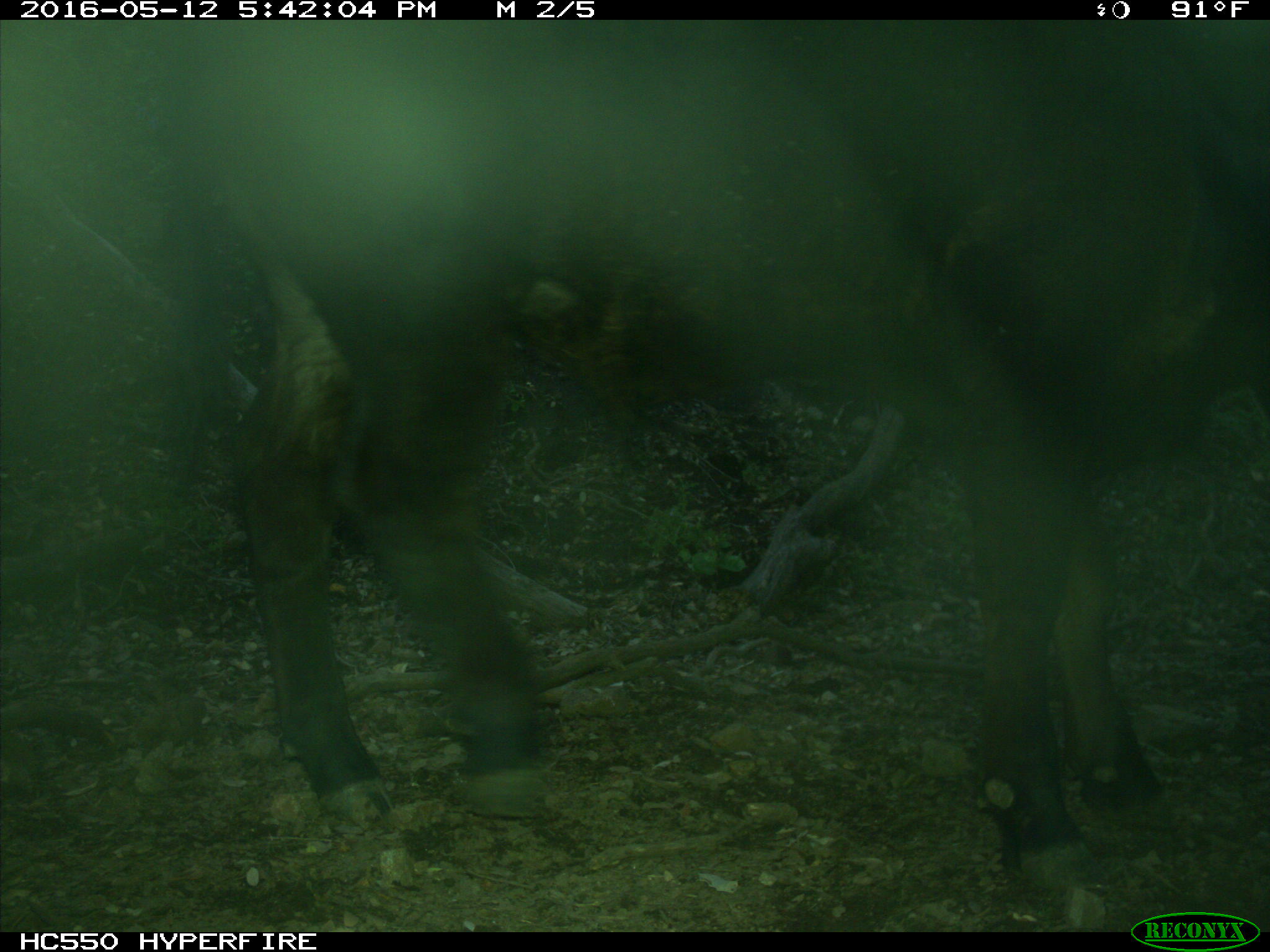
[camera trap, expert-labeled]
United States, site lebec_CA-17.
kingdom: Animalia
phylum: Chordata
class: Mammalia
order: Artiodactyla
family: Bovidae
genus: Bos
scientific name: Bos taurus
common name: domestic cow